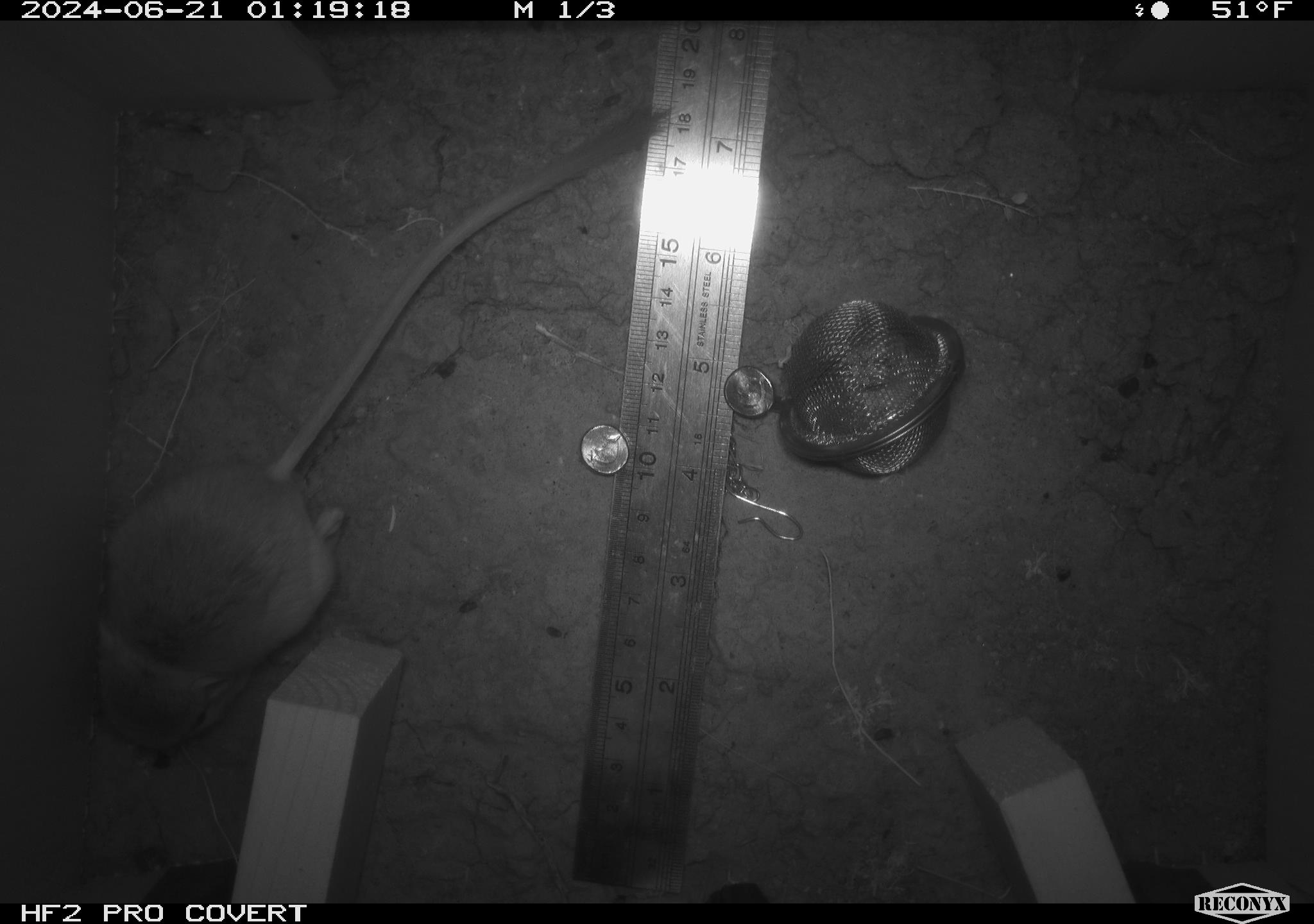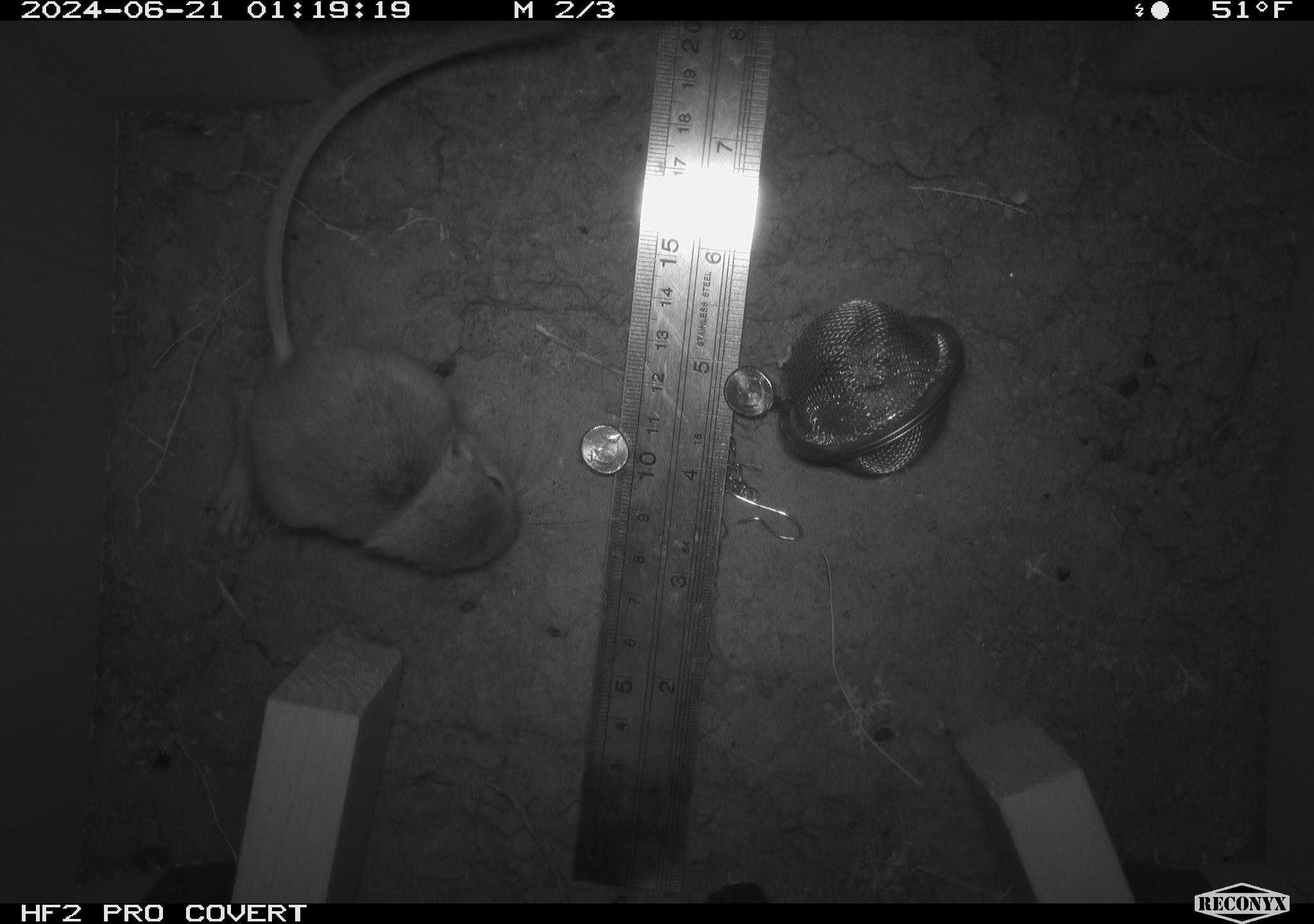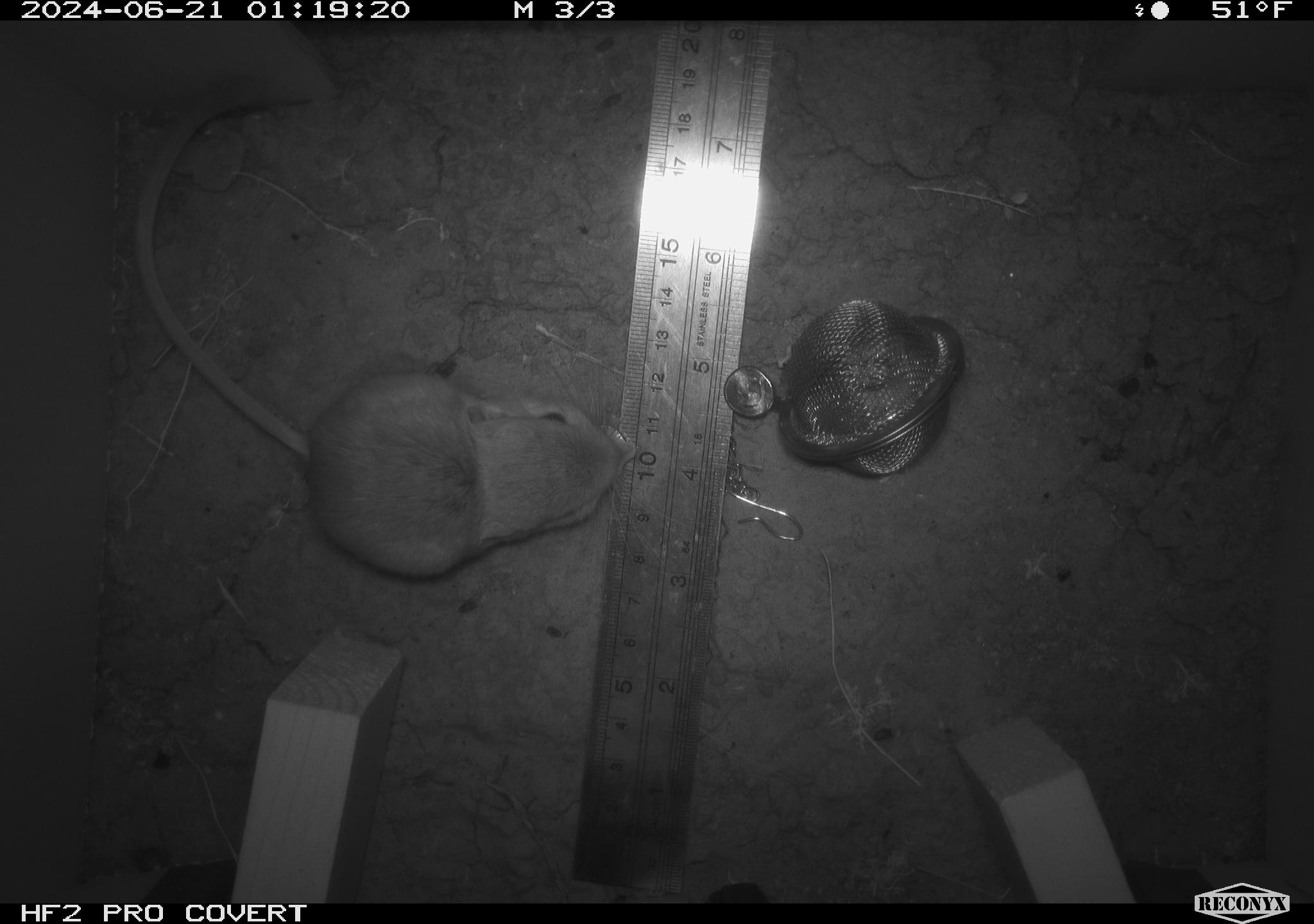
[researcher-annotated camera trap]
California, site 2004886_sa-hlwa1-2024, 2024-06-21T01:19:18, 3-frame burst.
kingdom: Animalia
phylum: Chordata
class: Mammalia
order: Rodentia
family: Heteromyidae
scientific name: Heteromyidae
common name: kangaroo rats and pocket mice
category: heteromyidae family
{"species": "heteromyidae family (kangaroo rats and pocket mice) (Heteromyidae)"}